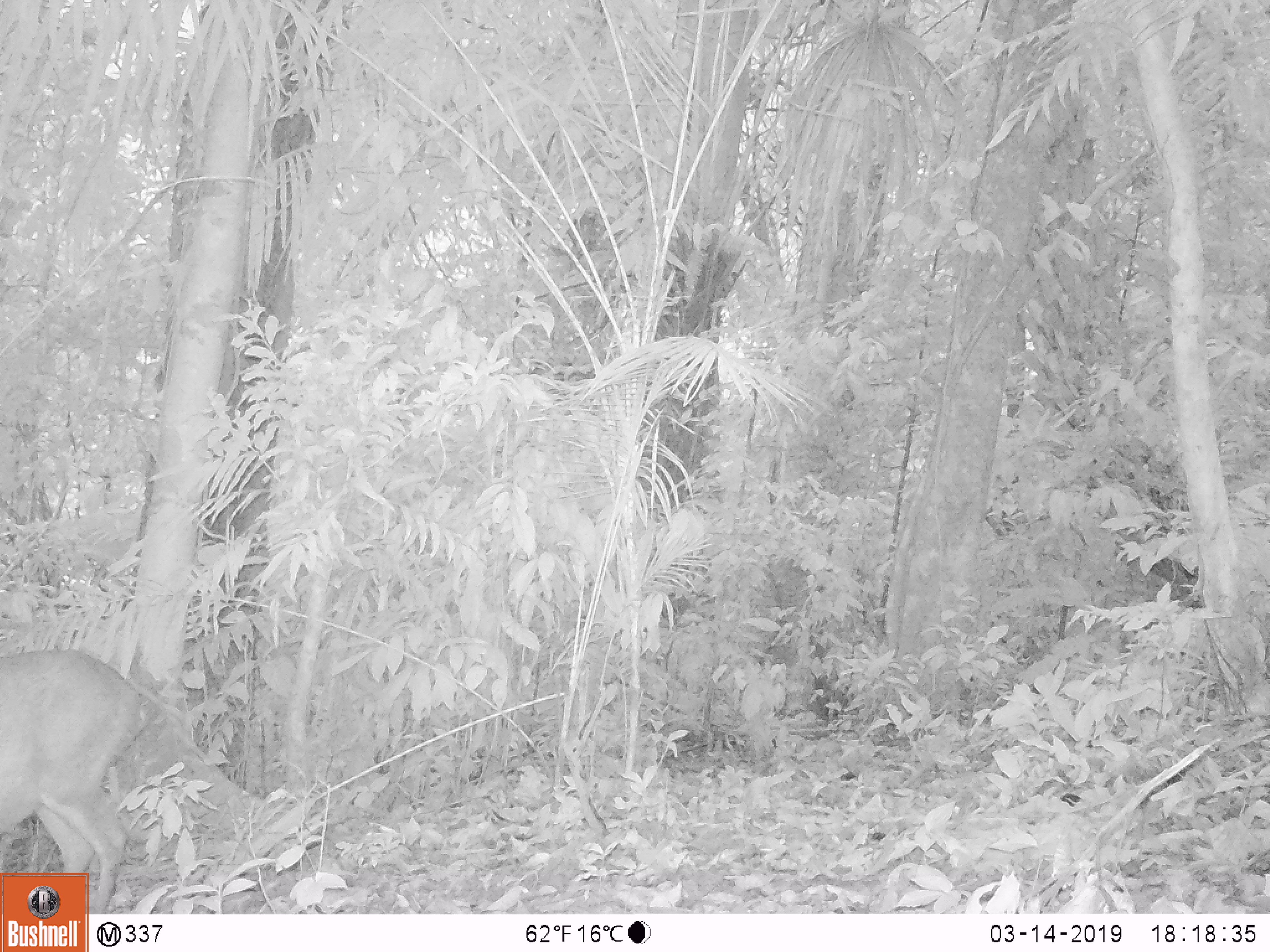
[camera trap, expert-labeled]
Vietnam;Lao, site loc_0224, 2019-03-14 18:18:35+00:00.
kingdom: Animalia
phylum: Chordata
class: Mammalia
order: Artiodactyla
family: Cervidae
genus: Muntiacus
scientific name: Muntiacus vuquangensis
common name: large-antlered muntjac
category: large antlered muntjac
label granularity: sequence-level